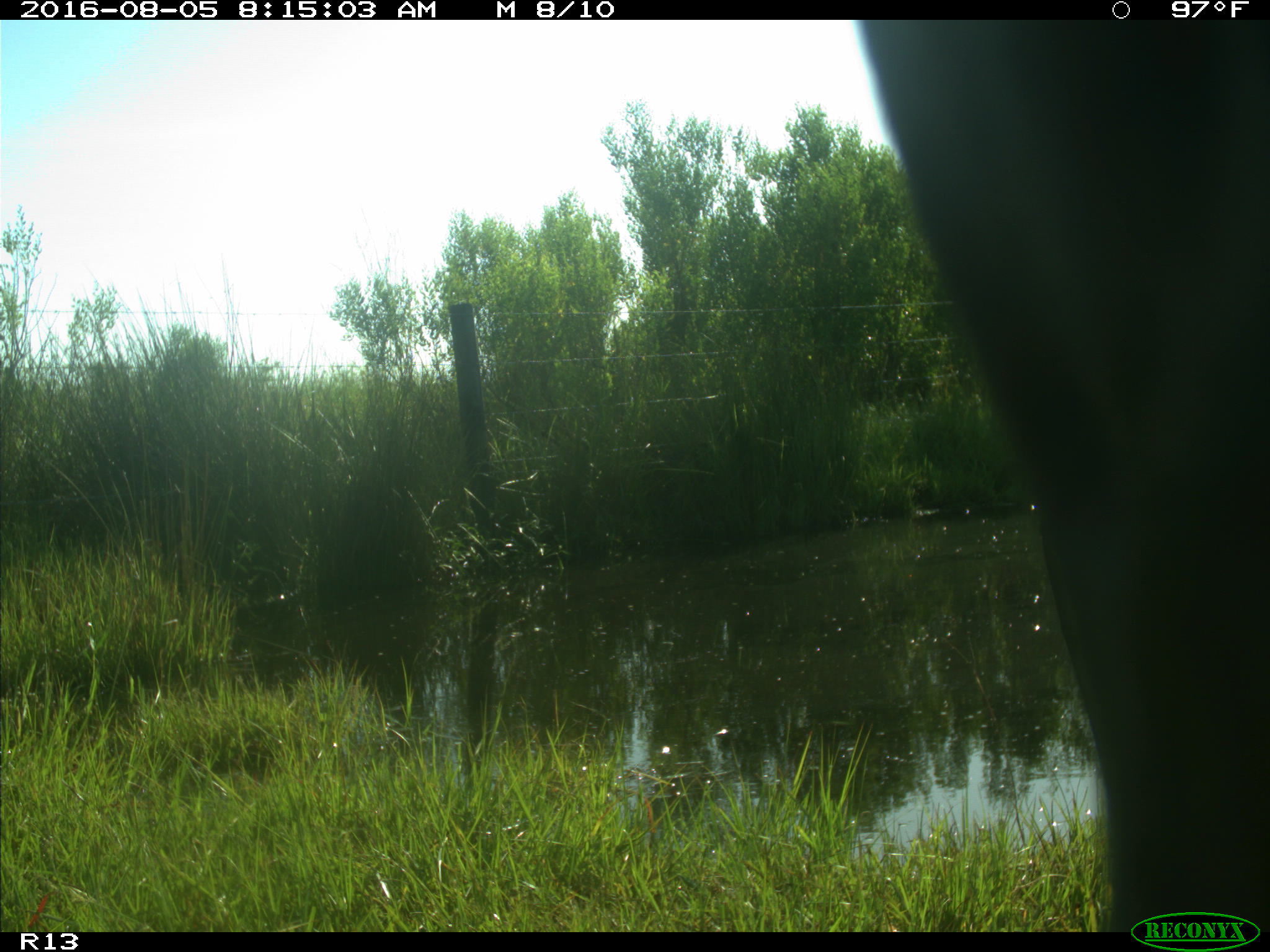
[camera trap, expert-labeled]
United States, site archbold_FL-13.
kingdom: Animalia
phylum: Chordata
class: Mammalia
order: Artiodactyla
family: Bovidae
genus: Bos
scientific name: Bos taurus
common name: domestic cow